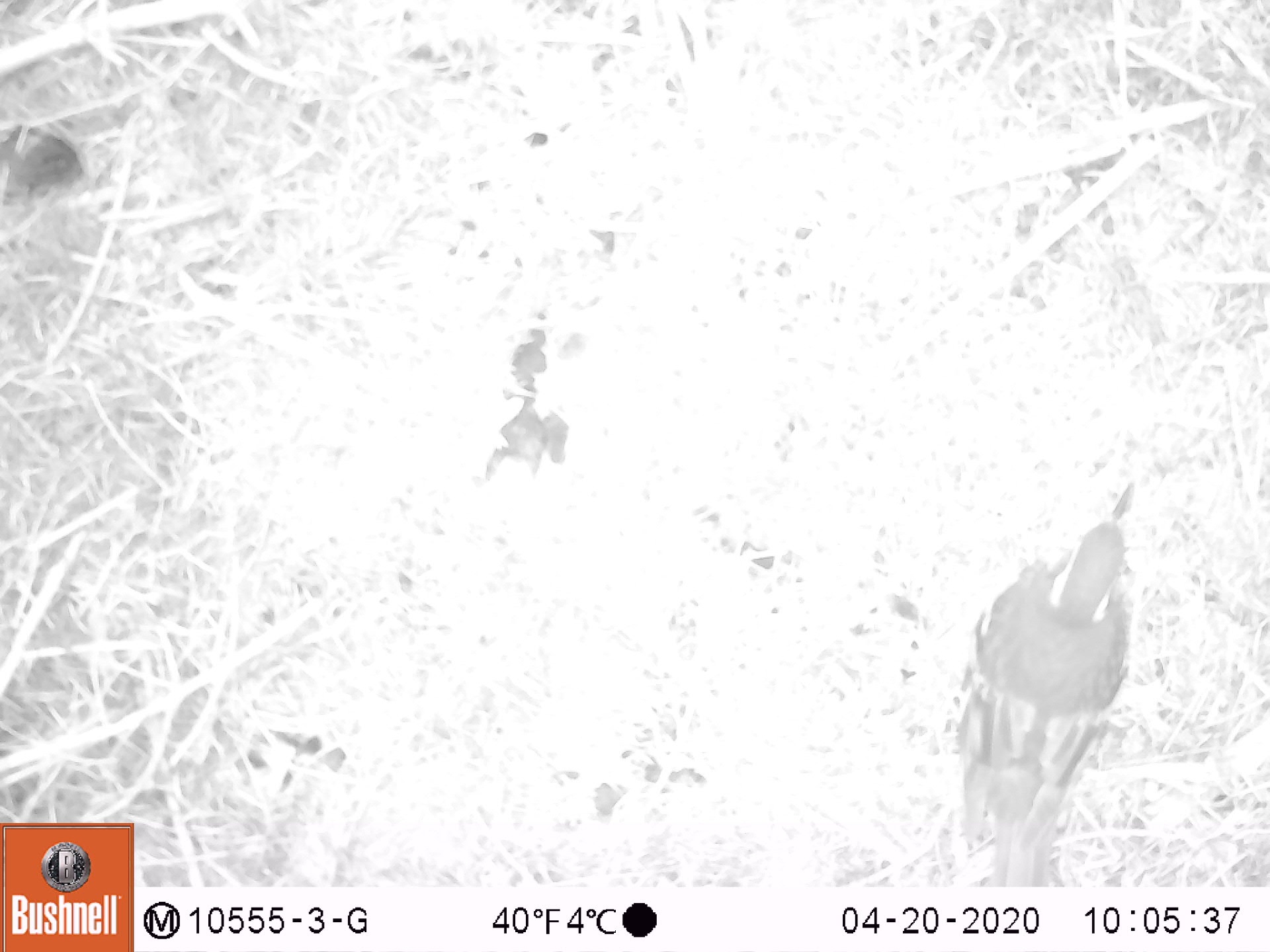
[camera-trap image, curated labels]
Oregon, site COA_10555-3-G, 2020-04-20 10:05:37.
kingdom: Animalia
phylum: Chordata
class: Aves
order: Passeriformes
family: Turdidae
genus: Ixoreus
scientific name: Ixoreus naevius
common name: varied thrush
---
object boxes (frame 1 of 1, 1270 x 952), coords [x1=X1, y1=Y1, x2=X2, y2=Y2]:
varied thrush: [x1=945, y1=474, x2=1141, y2=881]